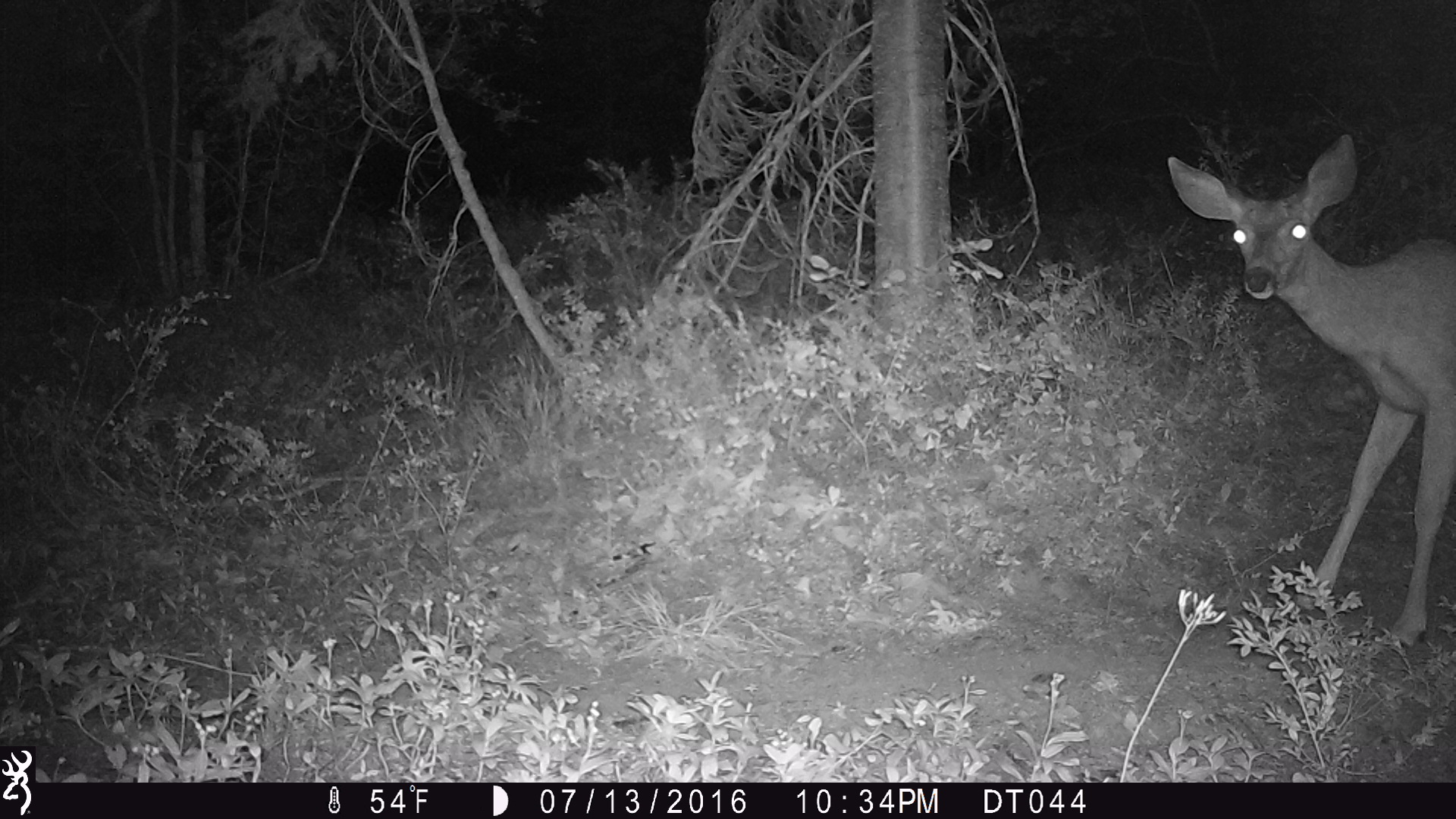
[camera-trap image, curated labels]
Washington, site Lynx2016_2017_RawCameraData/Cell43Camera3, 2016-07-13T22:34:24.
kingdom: Animalia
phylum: Chordata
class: Mammalia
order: Artiodactyla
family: Cervidae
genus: Odocoileus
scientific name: Odocoileus hemionus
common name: mule deer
Odocoileus hemionus (mule deer). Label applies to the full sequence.